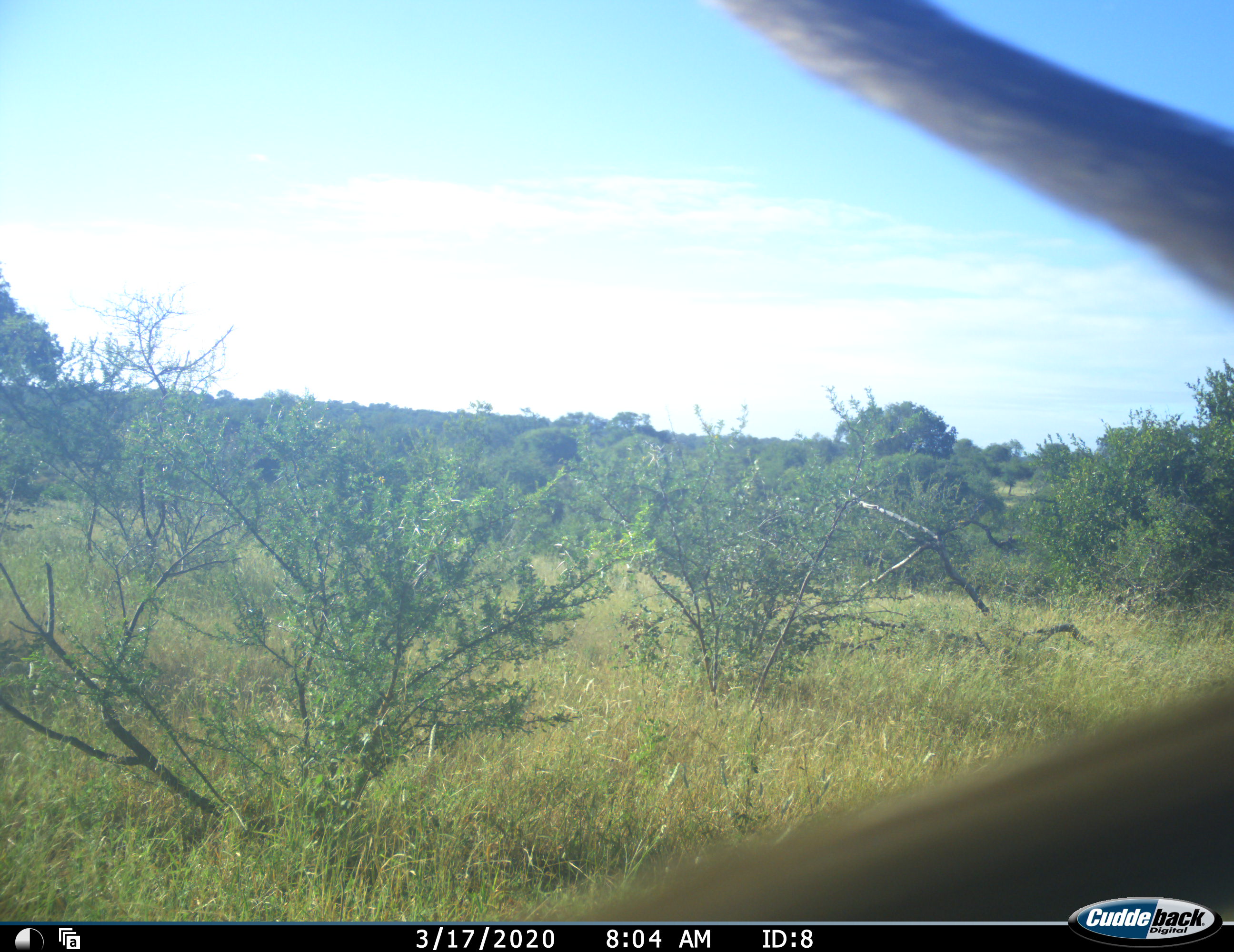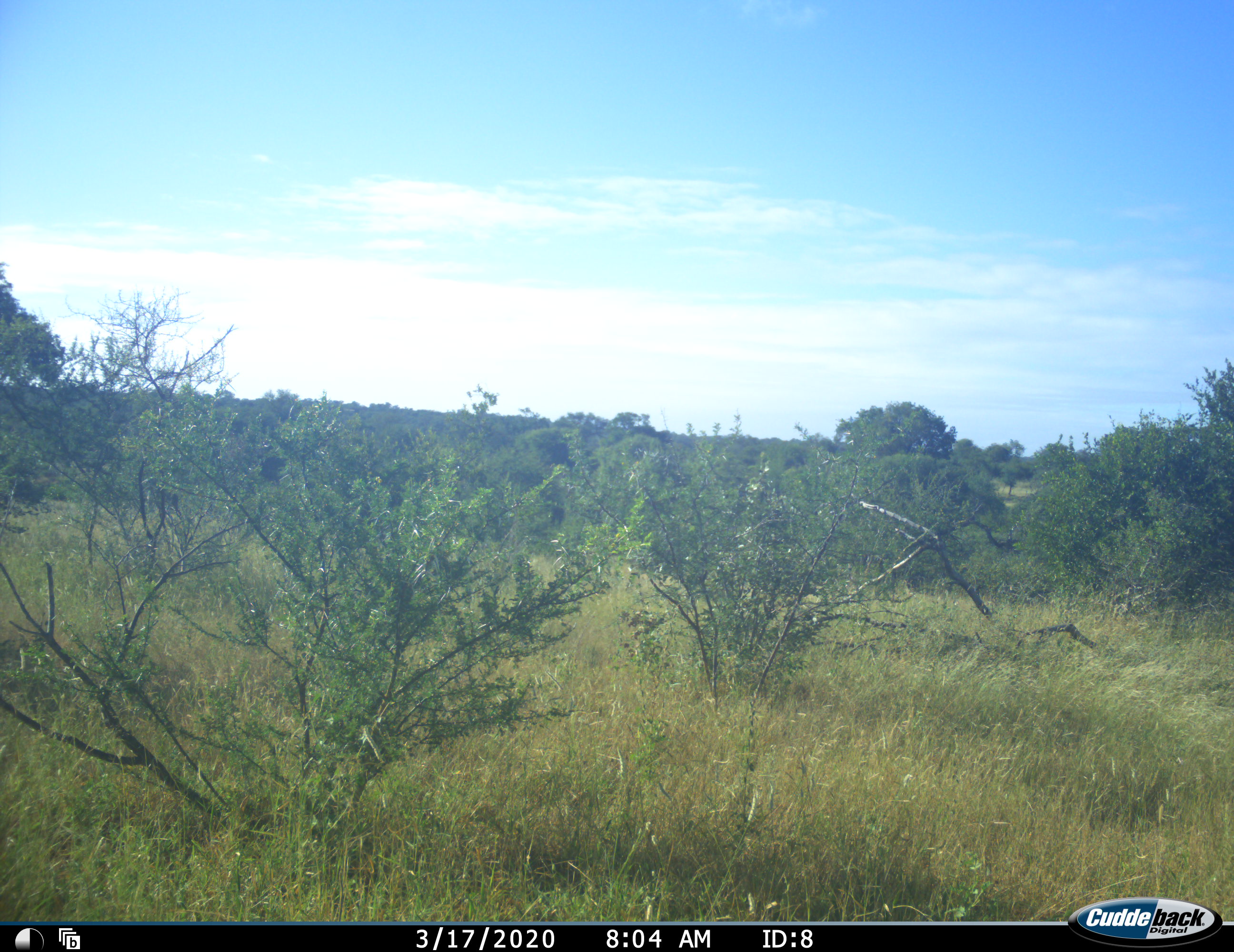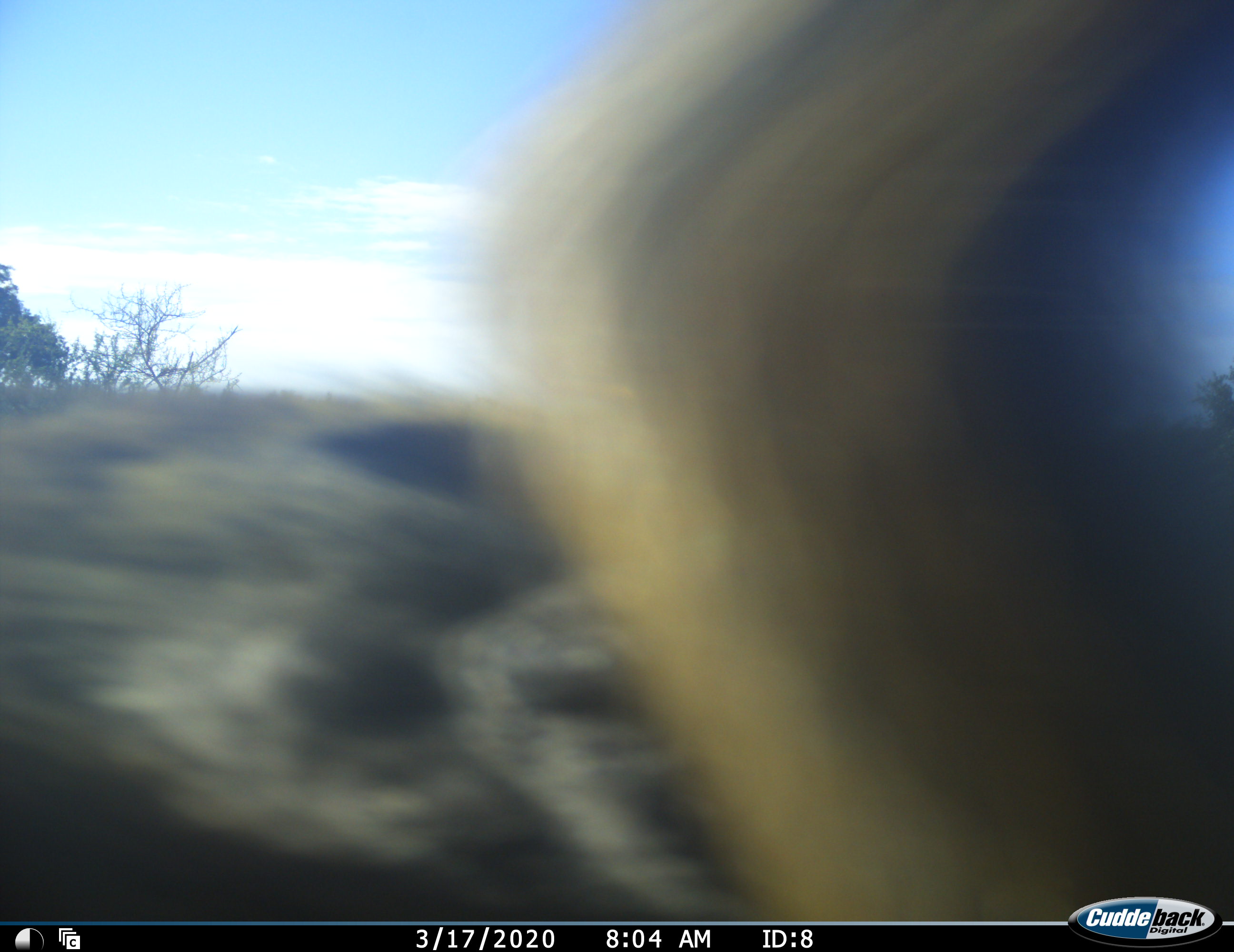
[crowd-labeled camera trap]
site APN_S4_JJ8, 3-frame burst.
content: unidentified animal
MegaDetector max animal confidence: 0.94